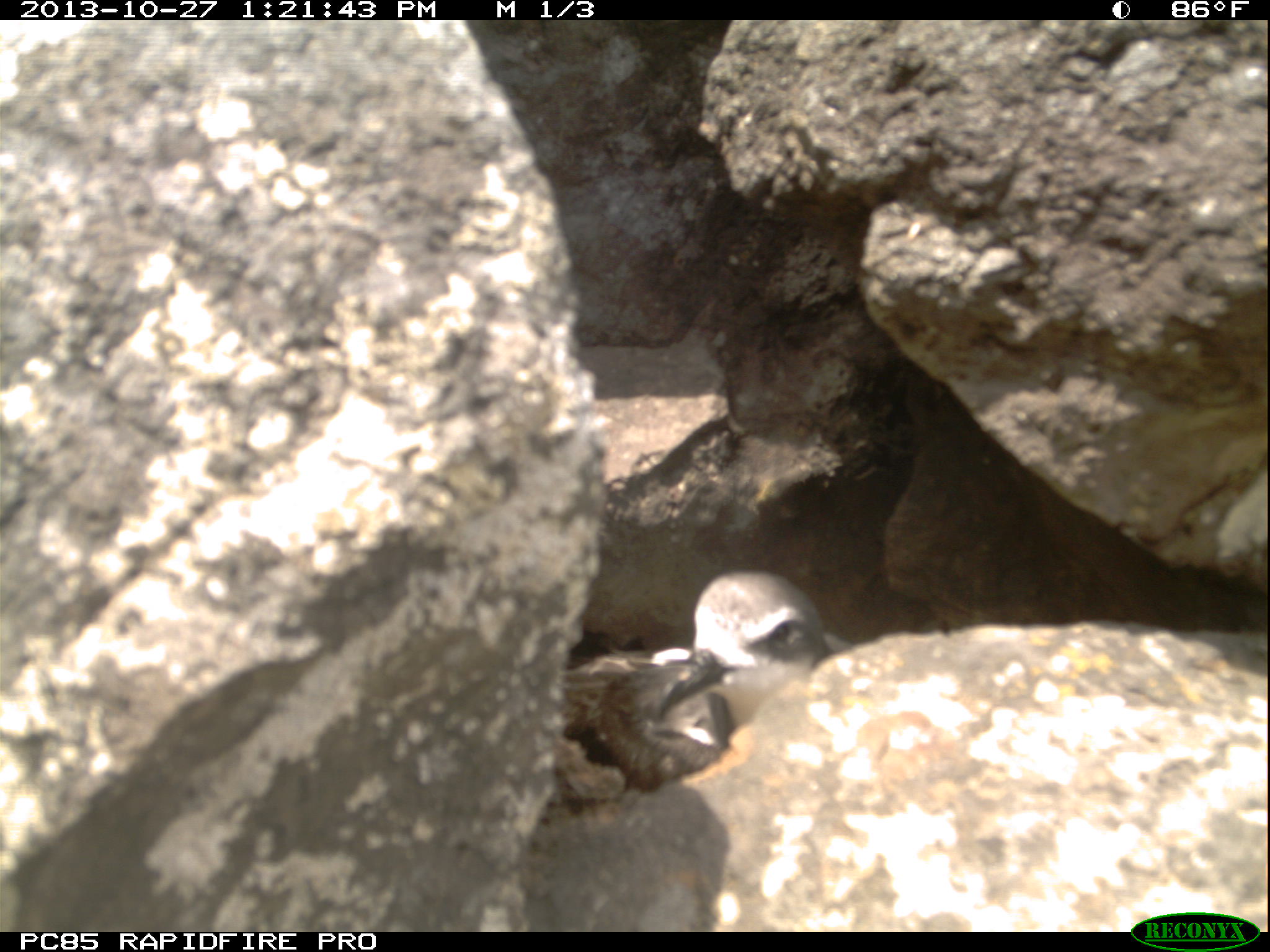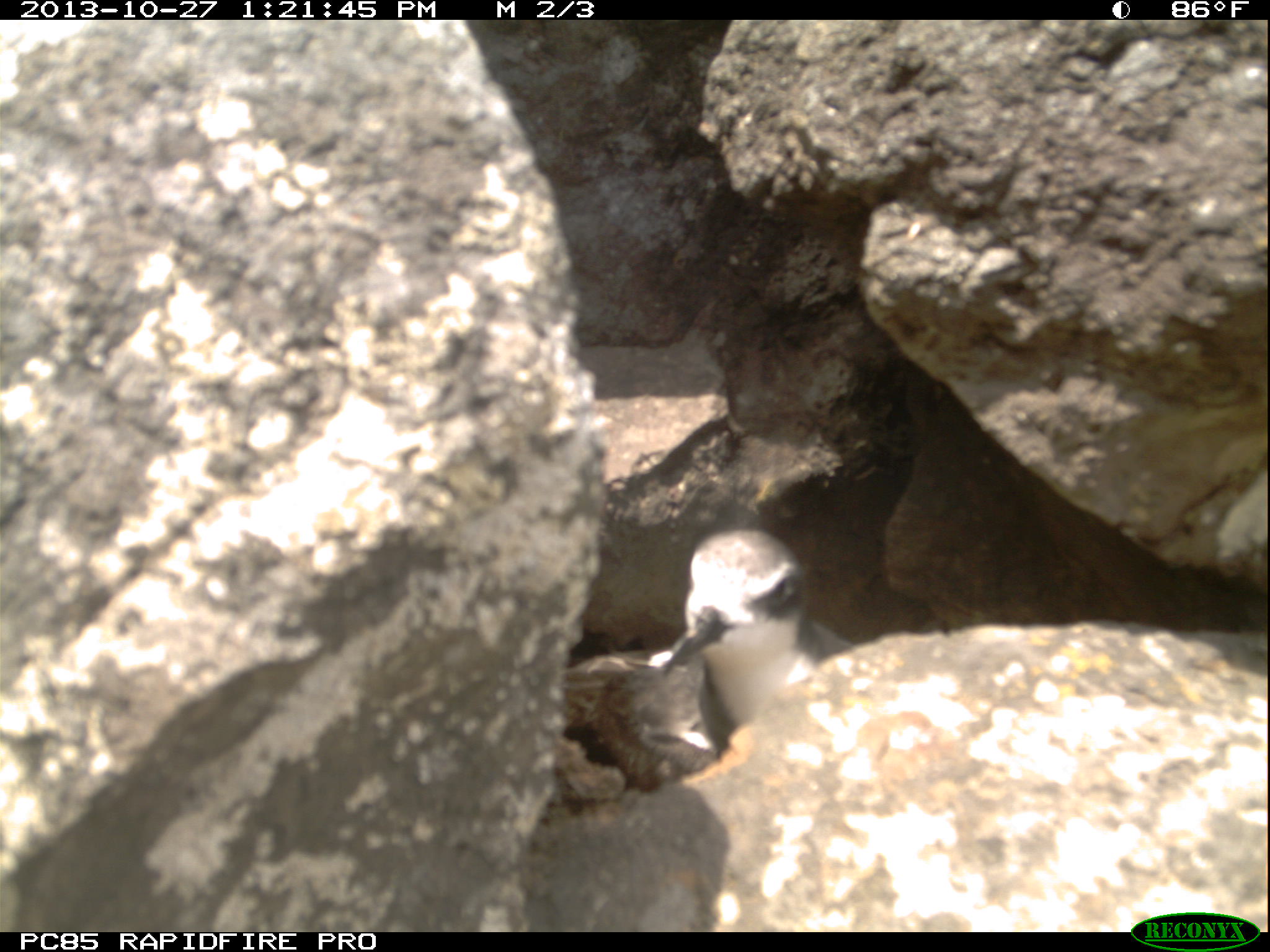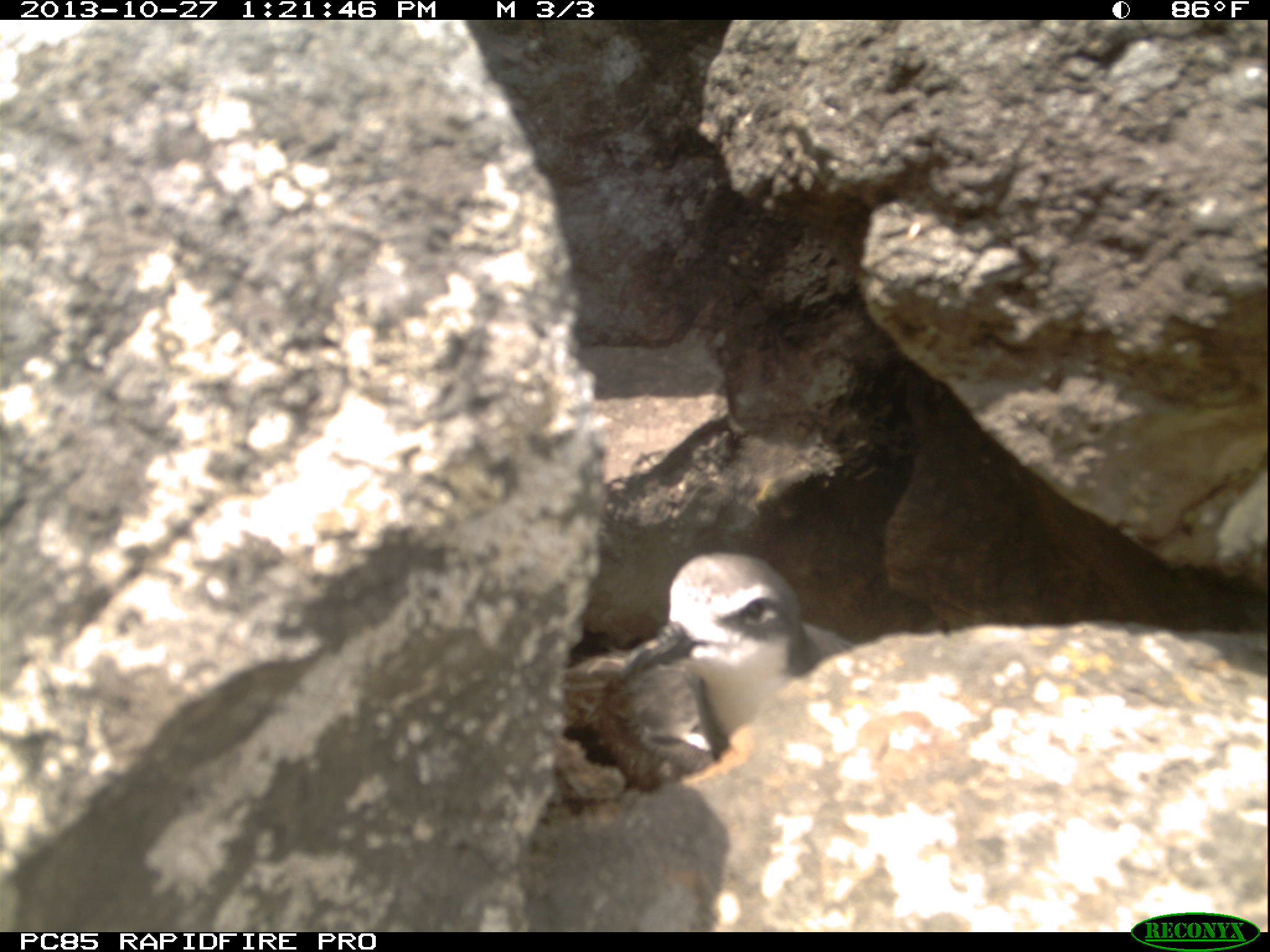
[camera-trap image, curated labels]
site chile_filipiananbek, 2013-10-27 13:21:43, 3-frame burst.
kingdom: Animalia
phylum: Chordata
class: Aves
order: Procellariiformes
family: Procellariidae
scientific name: Procellariidae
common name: petrel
Petrel (Procellariidae).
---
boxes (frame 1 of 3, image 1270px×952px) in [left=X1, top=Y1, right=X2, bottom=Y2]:
petrel: [left=577, top=567, right=836, bottom=786]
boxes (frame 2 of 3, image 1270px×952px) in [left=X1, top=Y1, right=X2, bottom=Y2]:
petrel: [left=529, top=526, right=869, bottom=808]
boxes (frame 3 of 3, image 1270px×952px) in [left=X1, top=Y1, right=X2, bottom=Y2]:
petrel: [left=582, top=547, right=825, bottom=782]